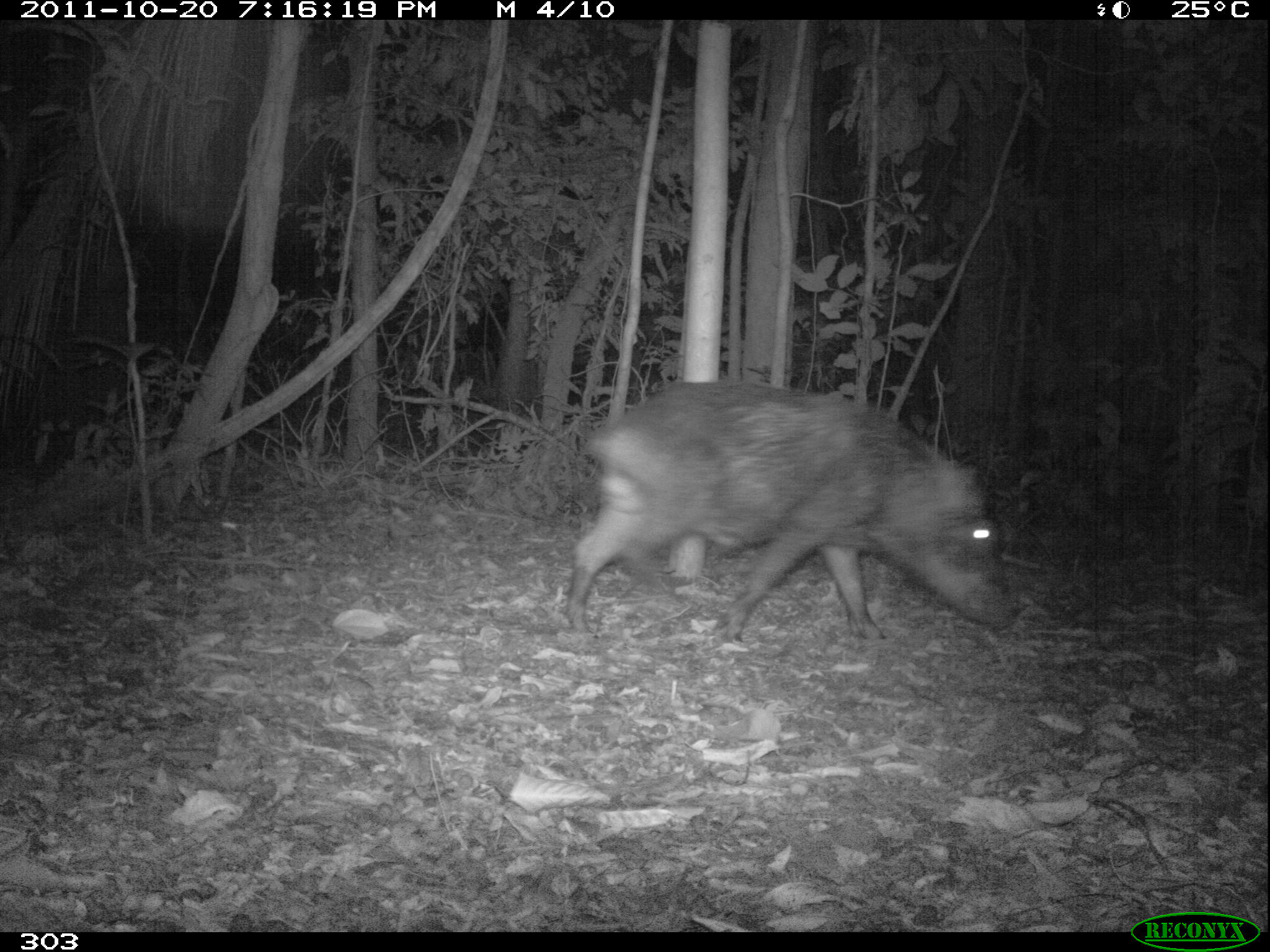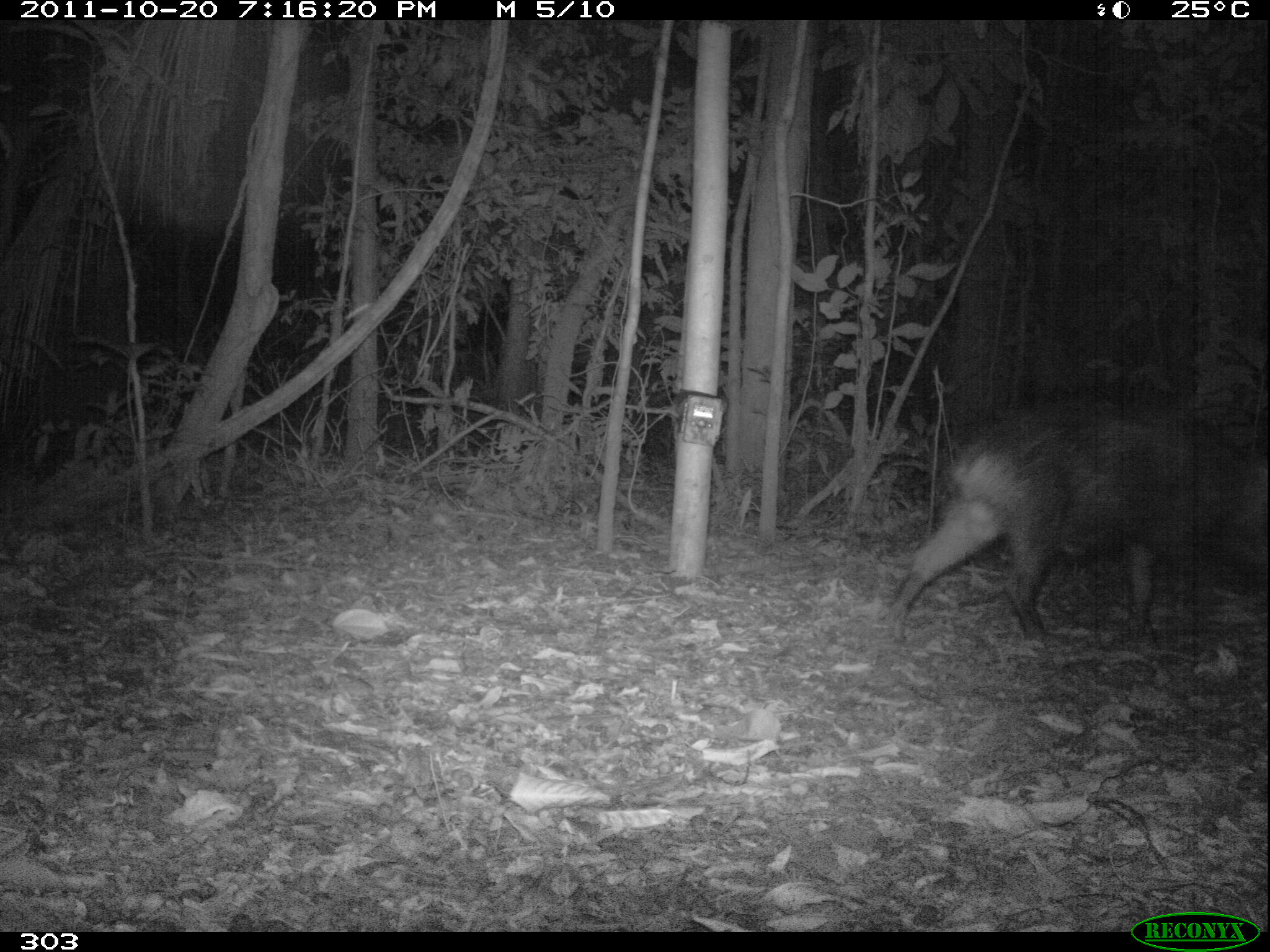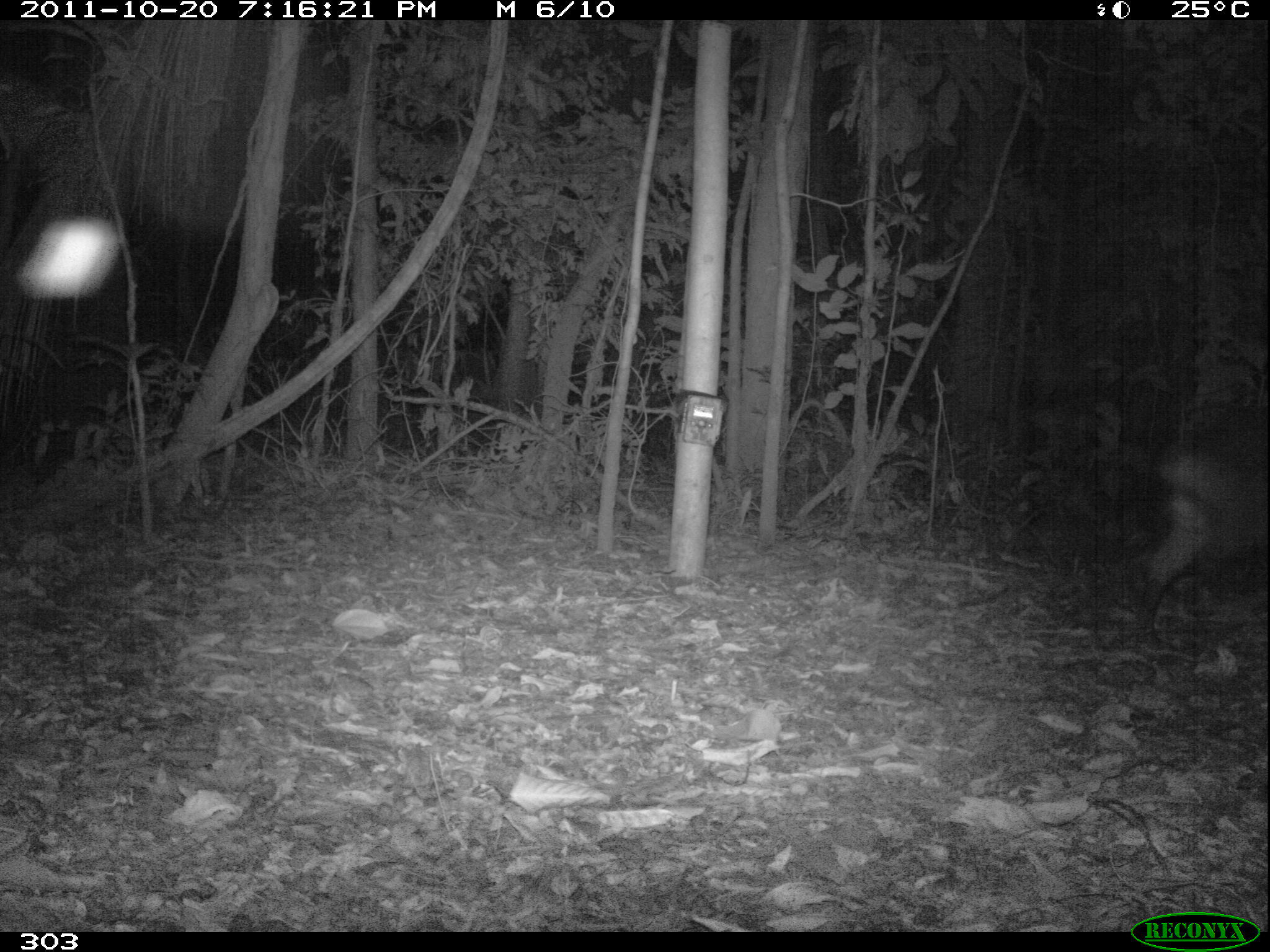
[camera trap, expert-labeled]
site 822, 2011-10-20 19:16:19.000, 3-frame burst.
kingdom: Animalia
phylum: Chordata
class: Mammalia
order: Artiodactyla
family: Tayassuidae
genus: Tayassu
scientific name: Tayassu pecari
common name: white-lipped peccary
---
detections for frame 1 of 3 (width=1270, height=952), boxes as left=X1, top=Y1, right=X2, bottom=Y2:
tayassu pecari: left=563, top=379, right=1019, bottom=643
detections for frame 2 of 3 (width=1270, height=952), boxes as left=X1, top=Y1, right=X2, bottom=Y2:
tayassu pecari: left=885, top=402, right=1270, bottom=646